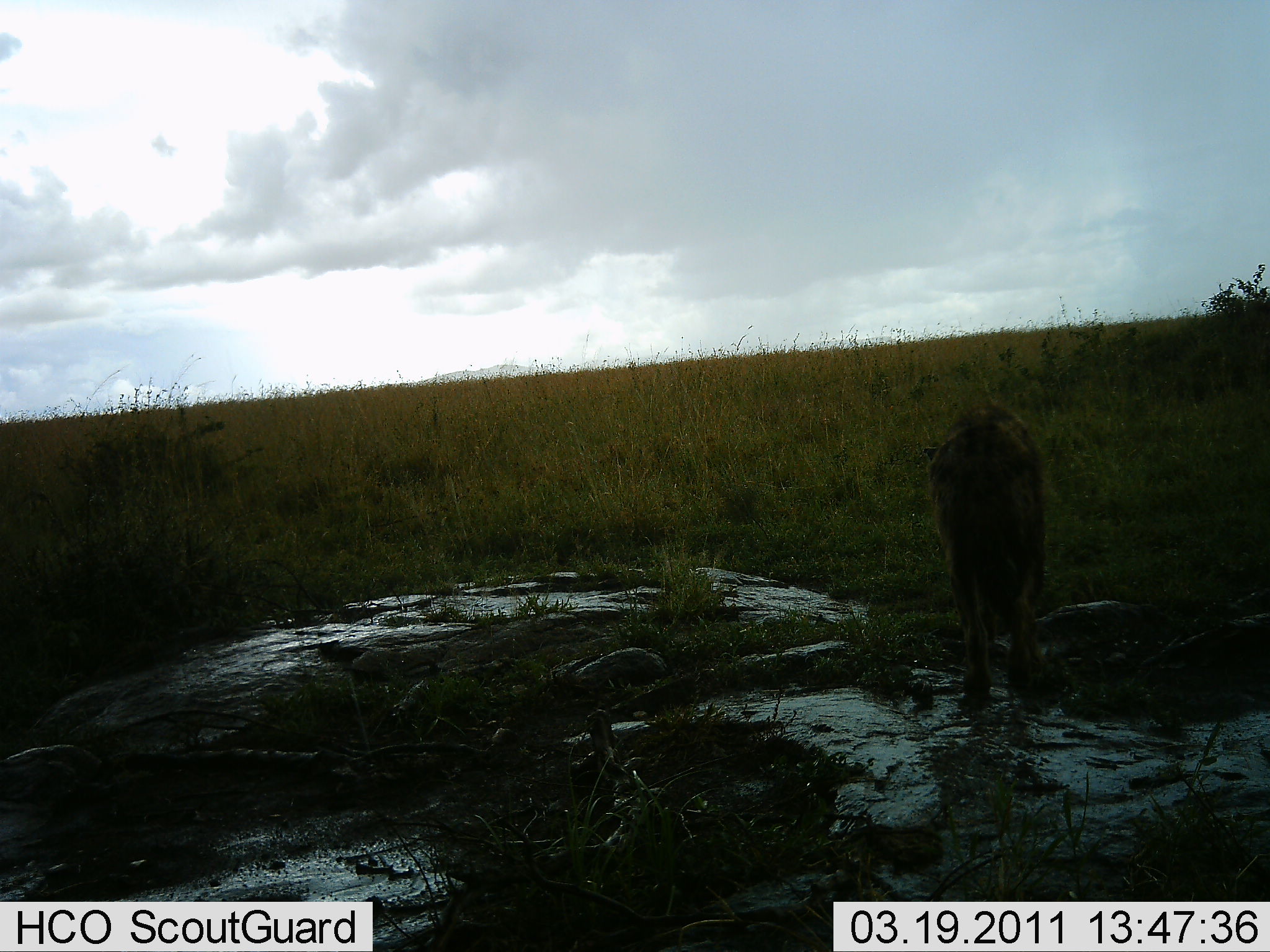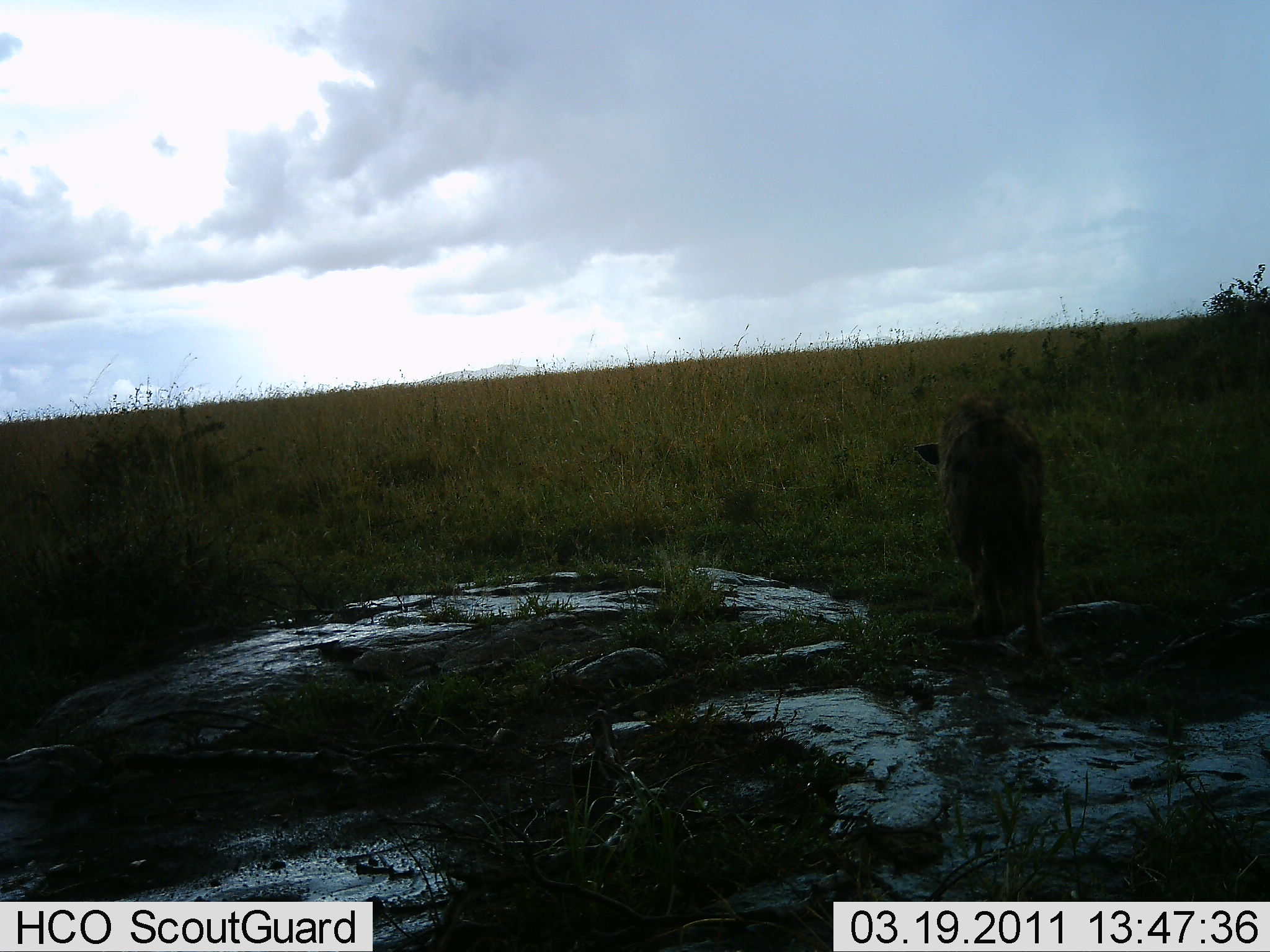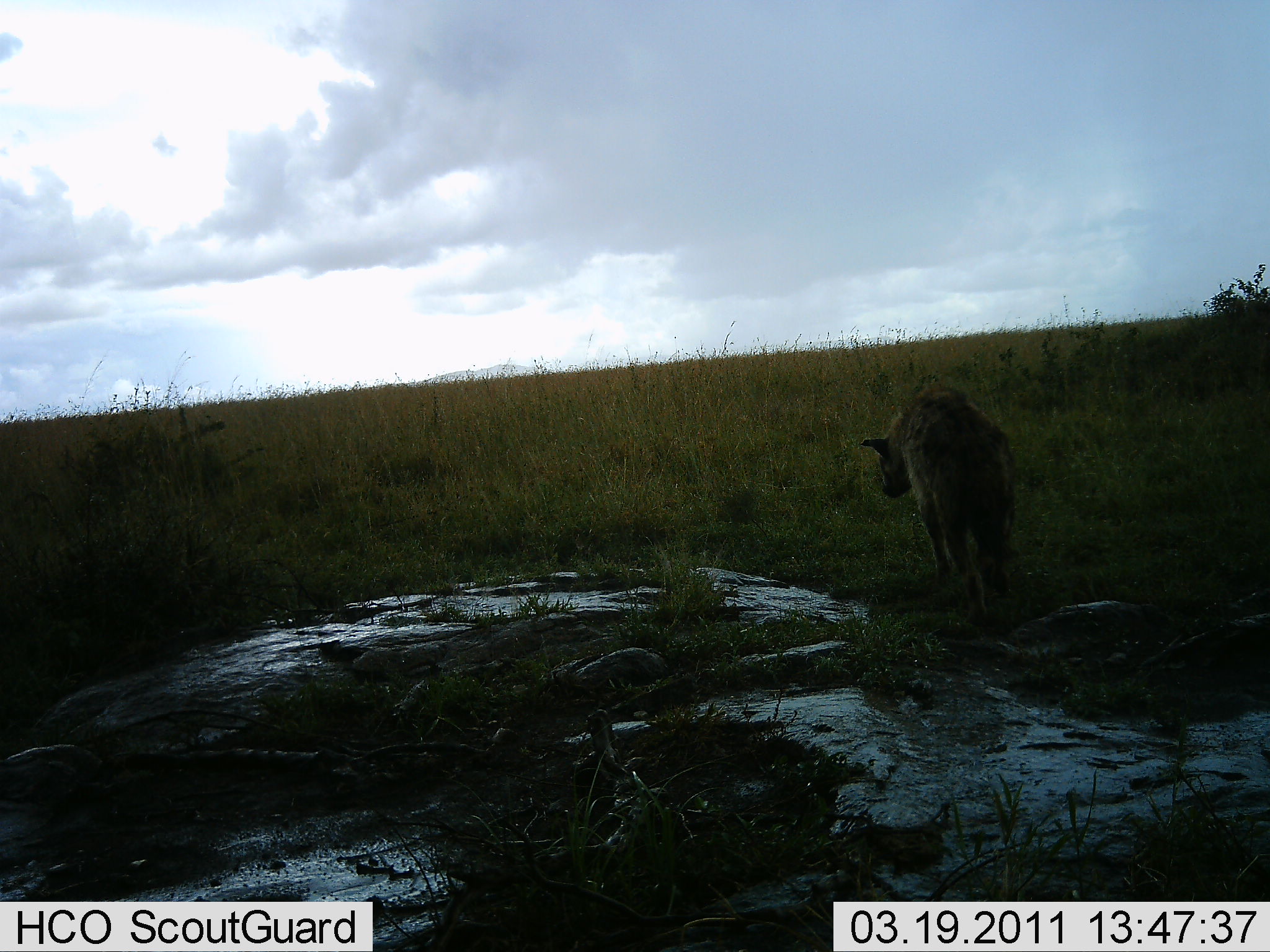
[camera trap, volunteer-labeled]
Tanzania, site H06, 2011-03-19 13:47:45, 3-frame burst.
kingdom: Animalia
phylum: Chordata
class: Mammalia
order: Carnivora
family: Hyaenidae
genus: Crocuta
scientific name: Crocuta crocuta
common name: spotted hyena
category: hyenaspotted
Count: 1.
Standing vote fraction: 0%.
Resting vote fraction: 0%.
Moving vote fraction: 100%.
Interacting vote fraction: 0%.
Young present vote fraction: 0%.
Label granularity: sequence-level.